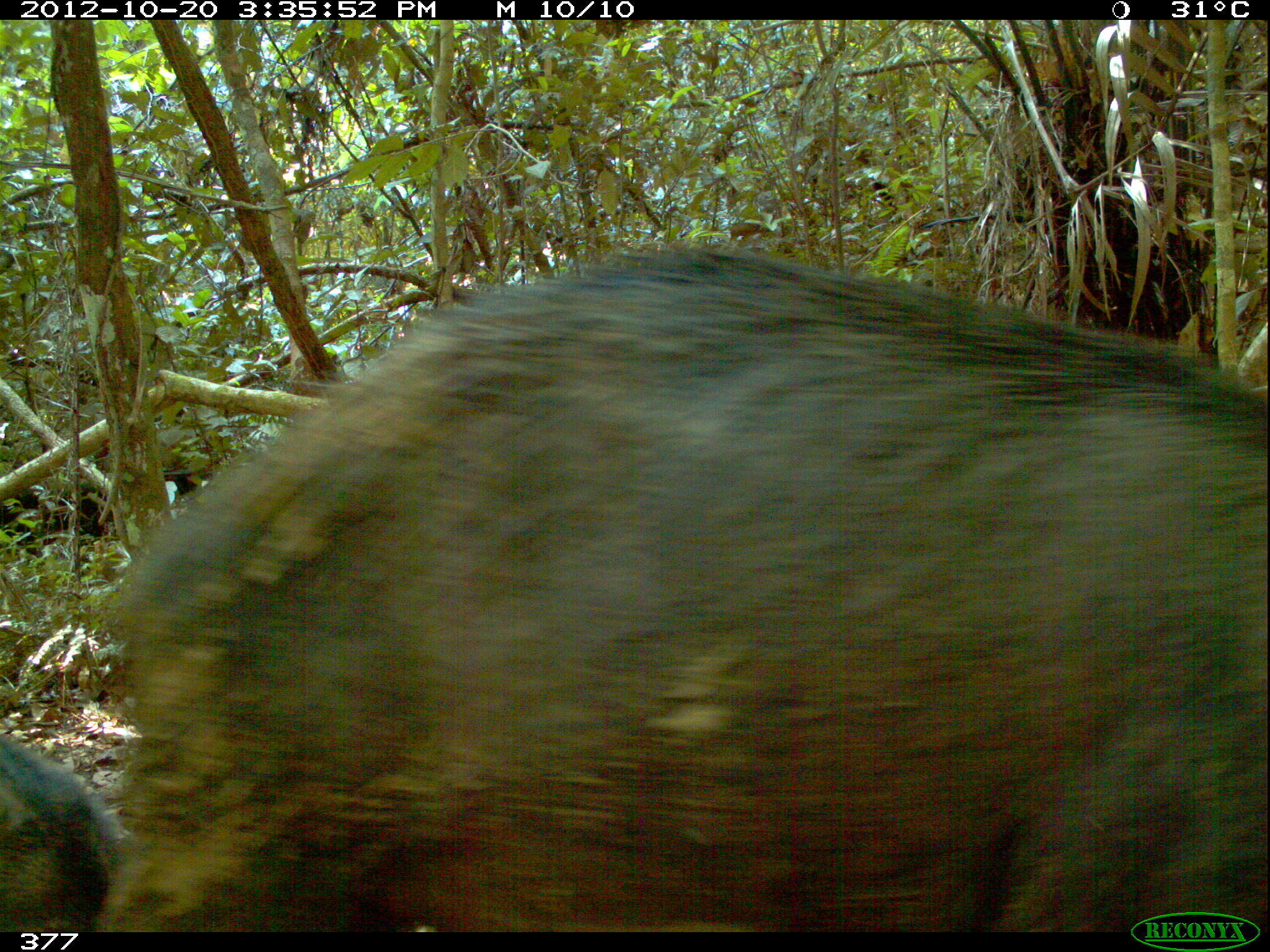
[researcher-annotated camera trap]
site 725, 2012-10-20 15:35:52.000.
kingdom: Animalia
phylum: Chordata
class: Mammalia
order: Artiodactyla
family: Tayassuidae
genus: Tayassu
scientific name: Tayassu pecari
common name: white-lipped peccary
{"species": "Tayassu pecari (white-lipped peccary)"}